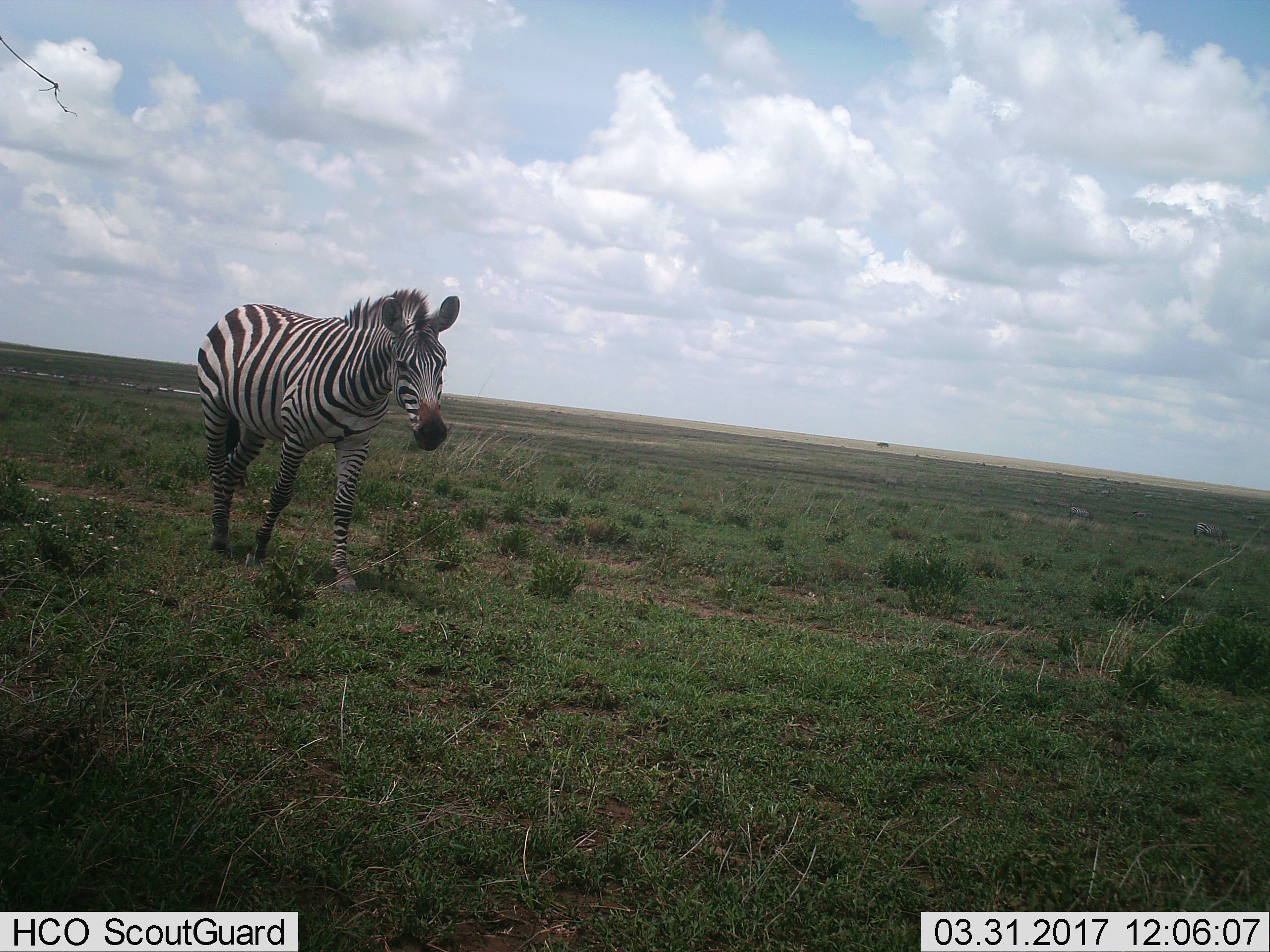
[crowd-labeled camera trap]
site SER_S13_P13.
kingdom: Animalia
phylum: Chordata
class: Mammalia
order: Perissodactyla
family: Equidae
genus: Equus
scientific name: Equus quagga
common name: plains zebra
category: zebraplains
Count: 4.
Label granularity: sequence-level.